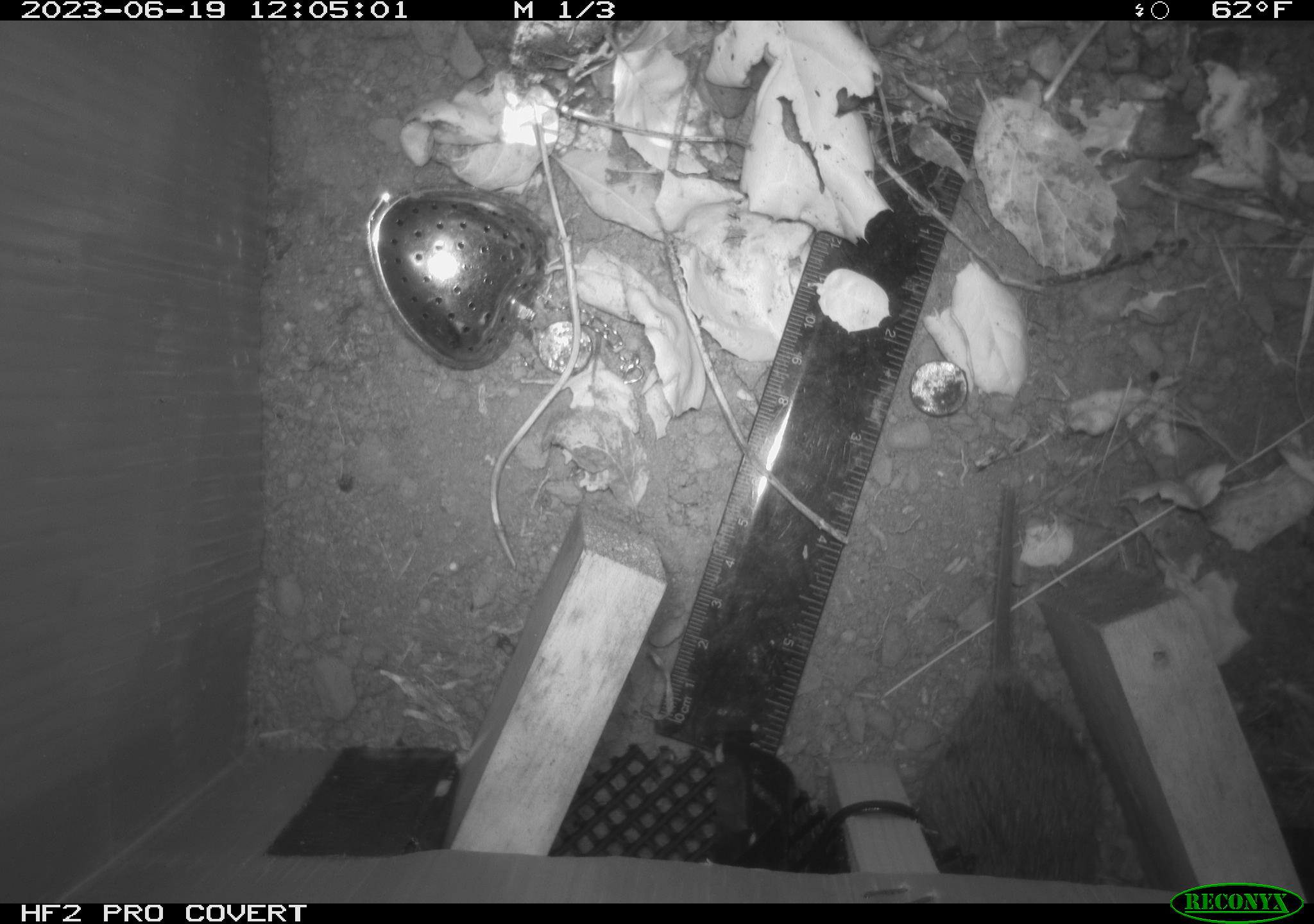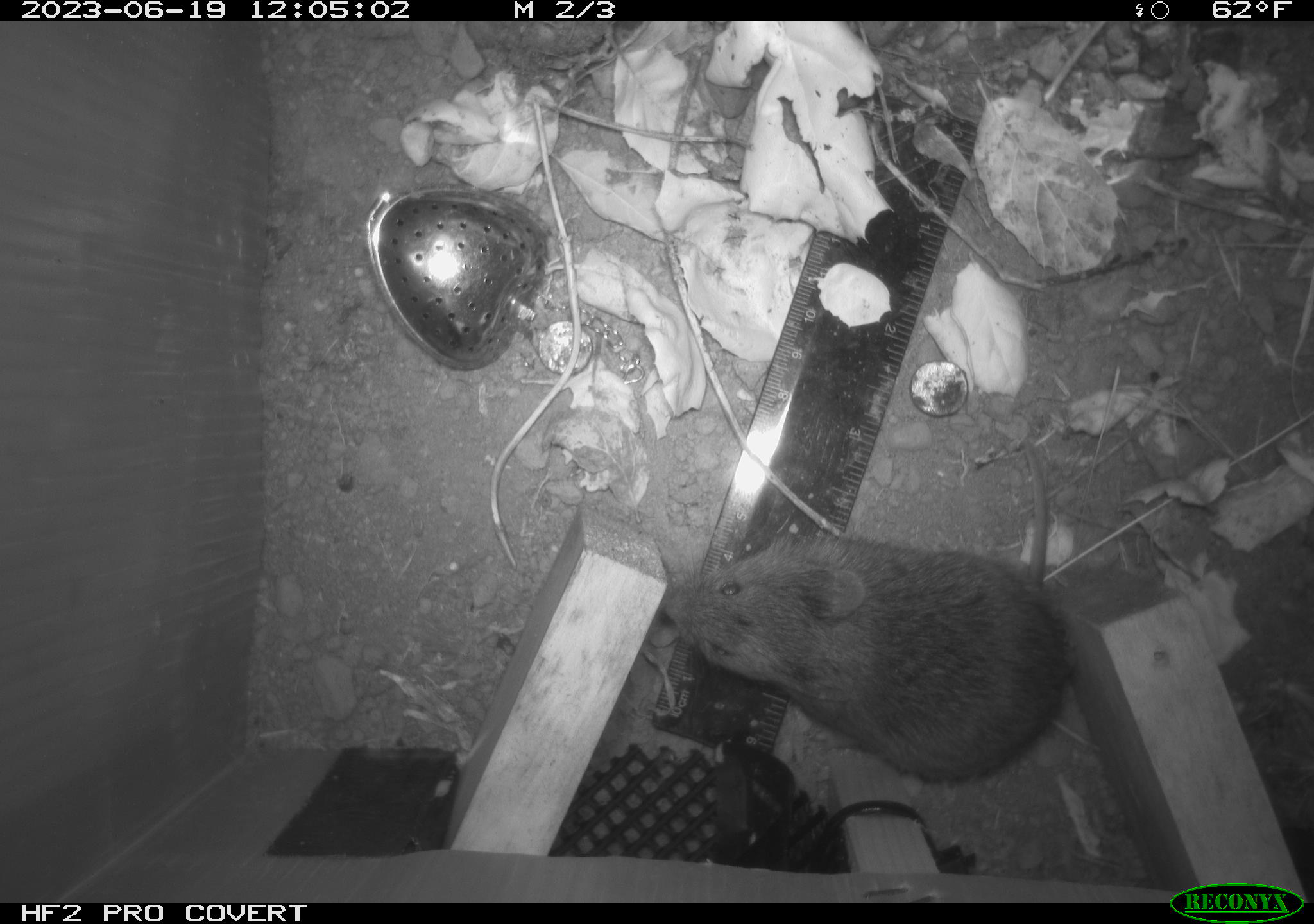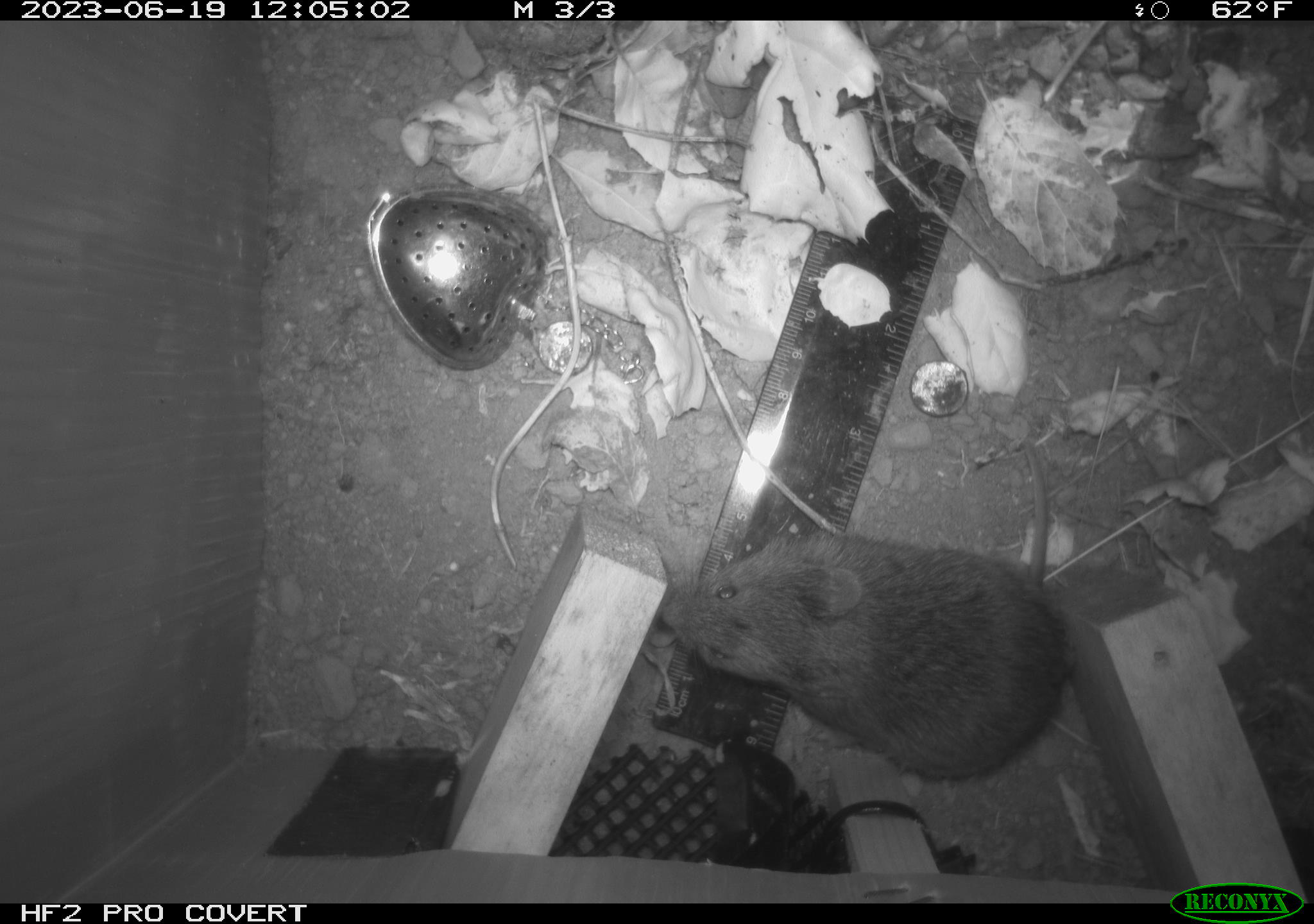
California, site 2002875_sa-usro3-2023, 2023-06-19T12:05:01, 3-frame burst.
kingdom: Animalia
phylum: Chordata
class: Mammalia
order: Rodentia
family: Cricetidae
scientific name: Arvicolinae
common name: voles, lemmings, and muskrats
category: arvicolinae subfamily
Arvicolinae subfamily (voles, lemmings, and muskrats) (Arvicolinae).